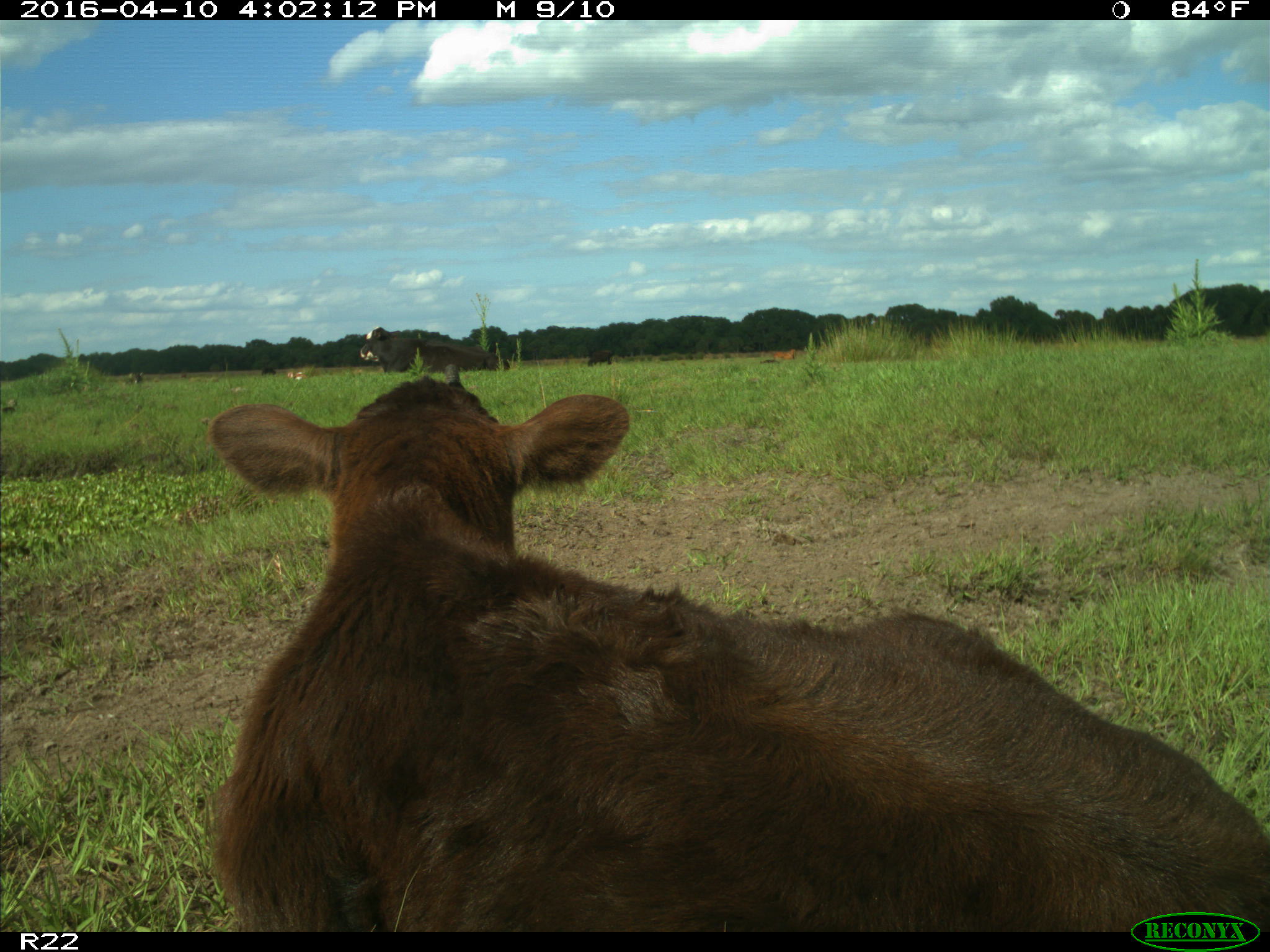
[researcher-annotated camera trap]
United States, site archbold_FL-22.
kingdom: Animalia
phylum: Chordata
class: Mammalia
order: Artiodactyla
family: Bovidae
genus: Bos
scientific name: Bos taurus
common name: domestic cow